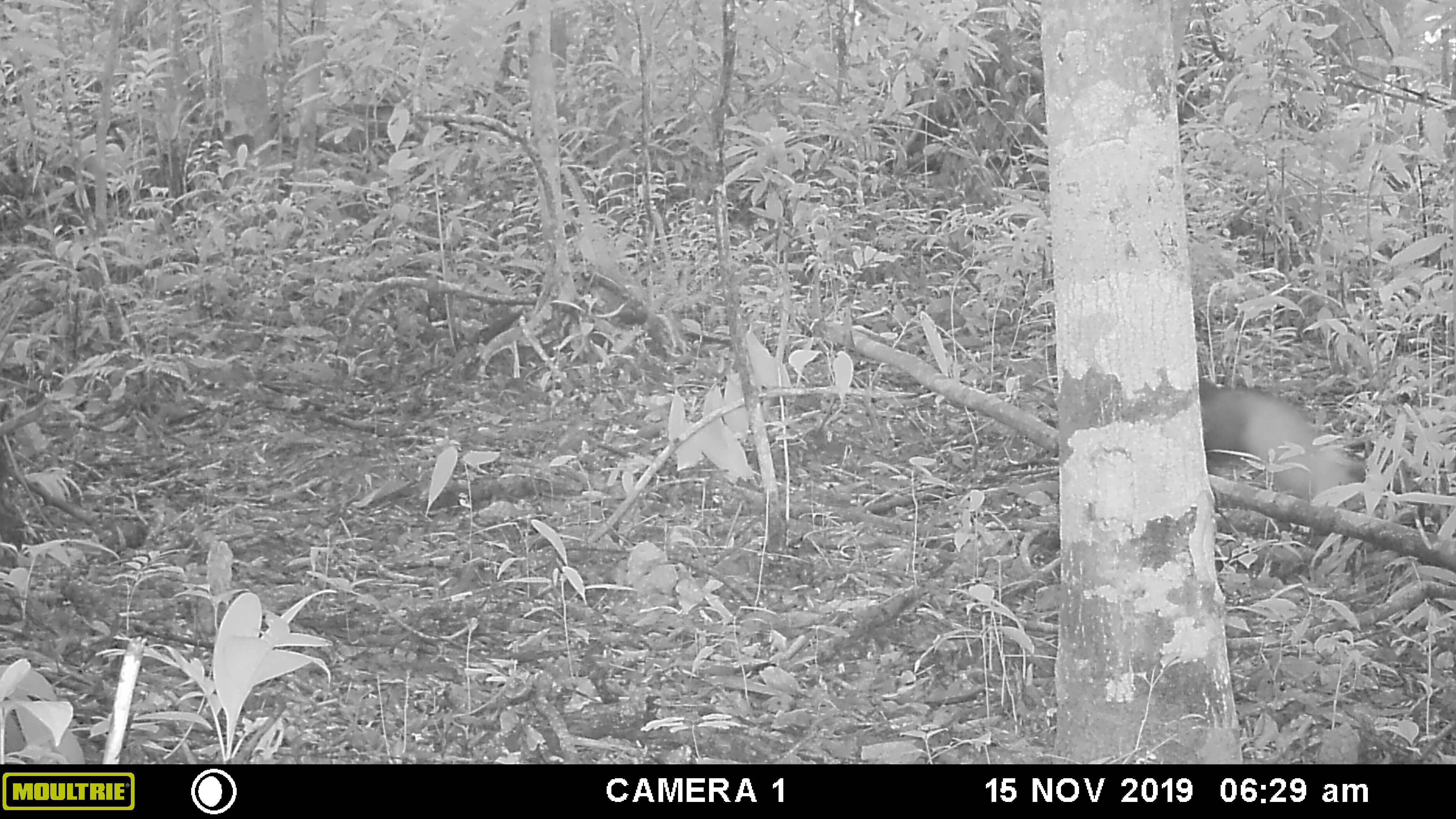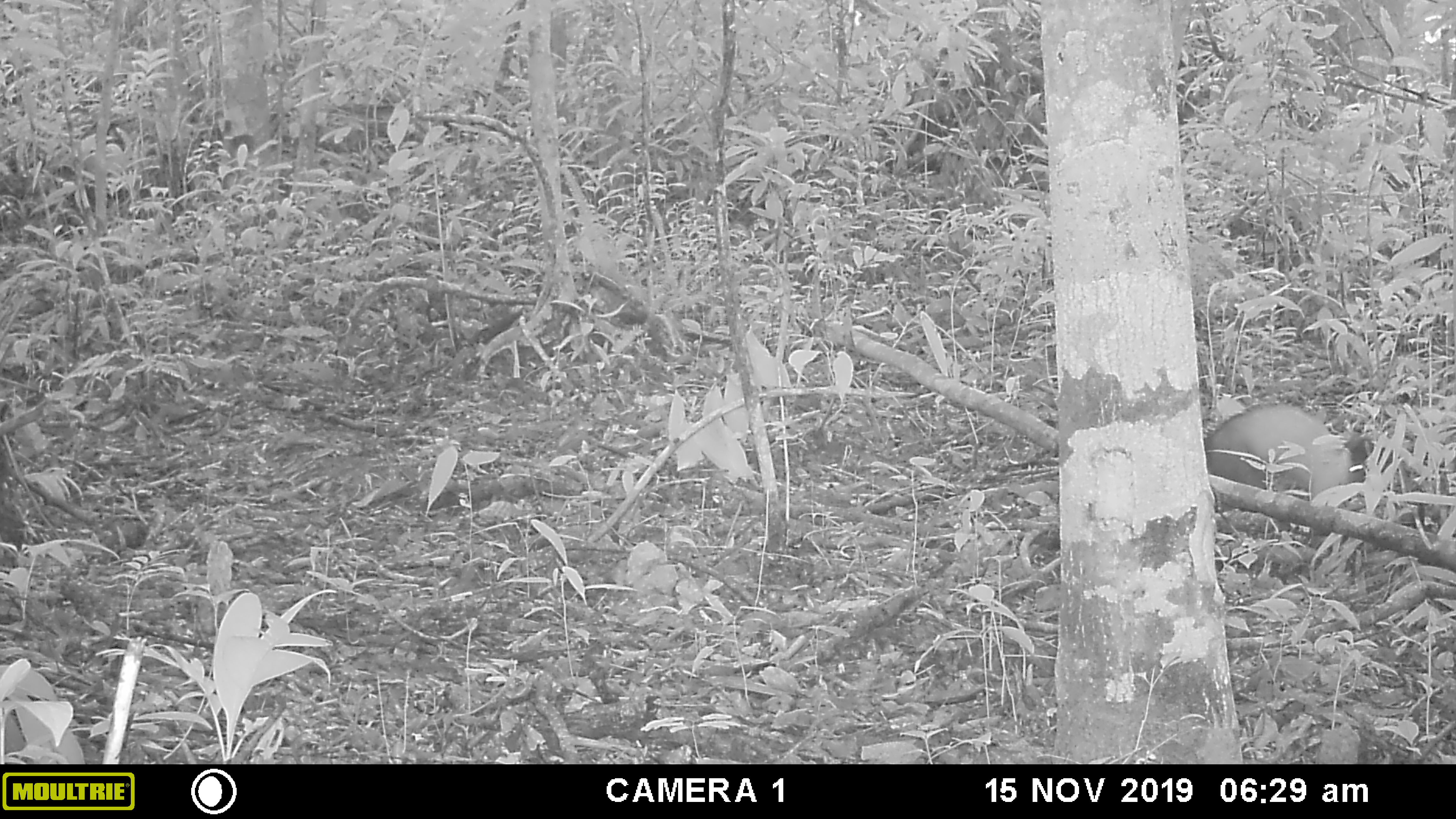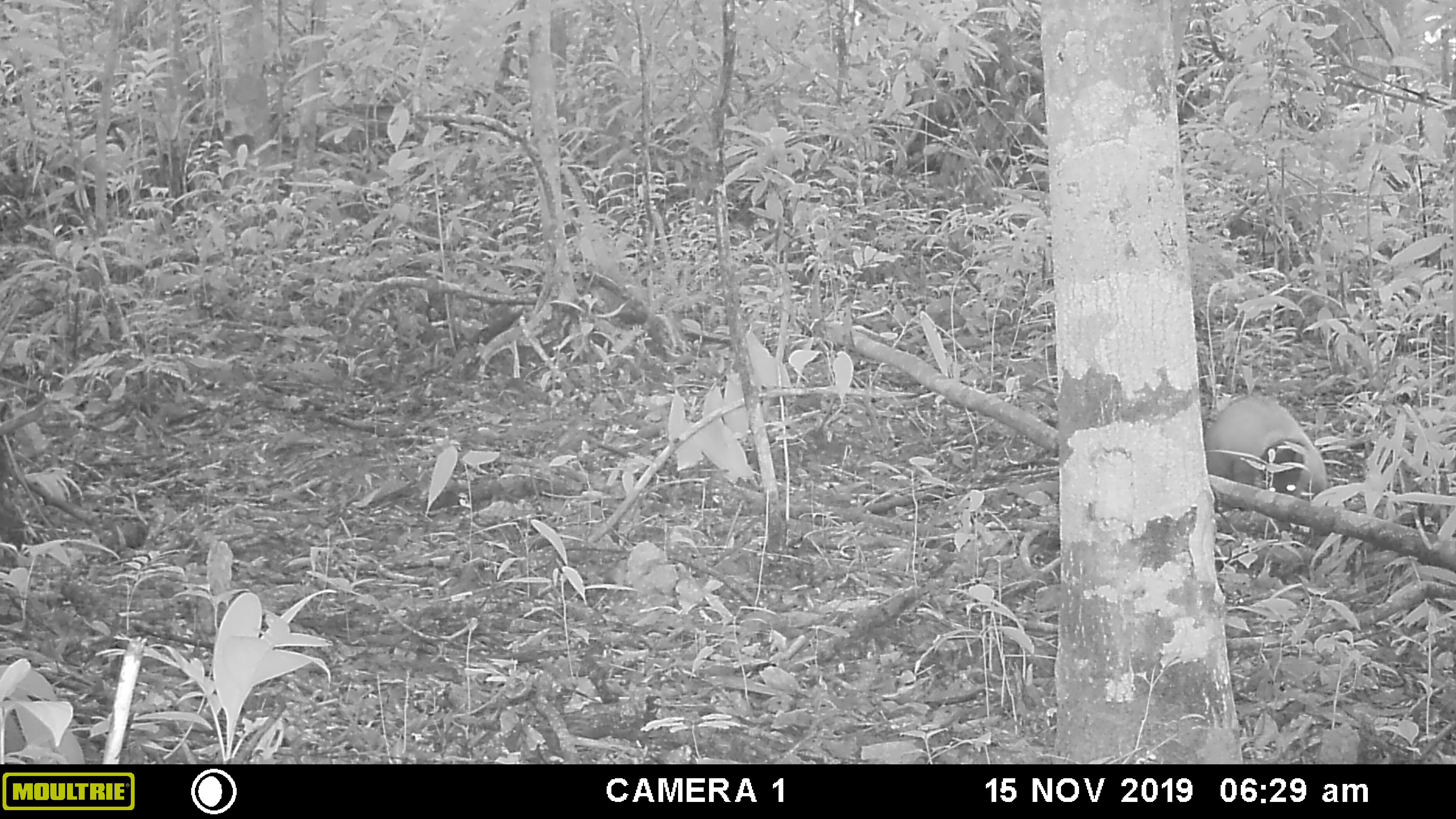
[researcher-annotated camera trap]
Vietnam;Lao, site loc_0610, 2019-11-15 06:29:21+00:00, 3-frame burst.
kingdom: Animalia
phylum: Chordata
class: Mammalia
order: Carnivora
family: Mustelidae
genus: Martes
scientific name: Martes flavigula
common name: yellow-throated marten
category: yellow throated marten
Yellow throated marten (yellow-throated marten) (Martes flavigula). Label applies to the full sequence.